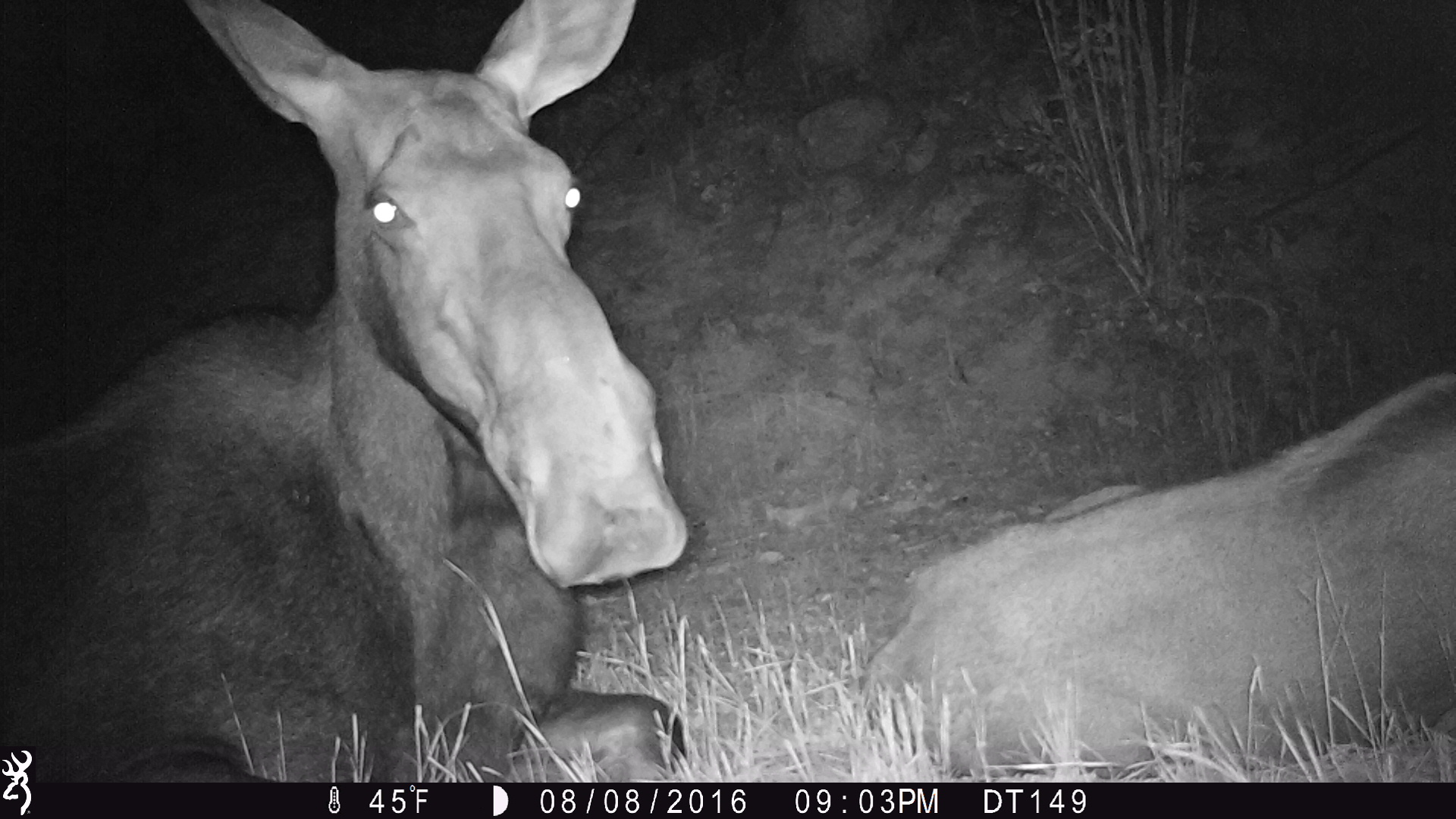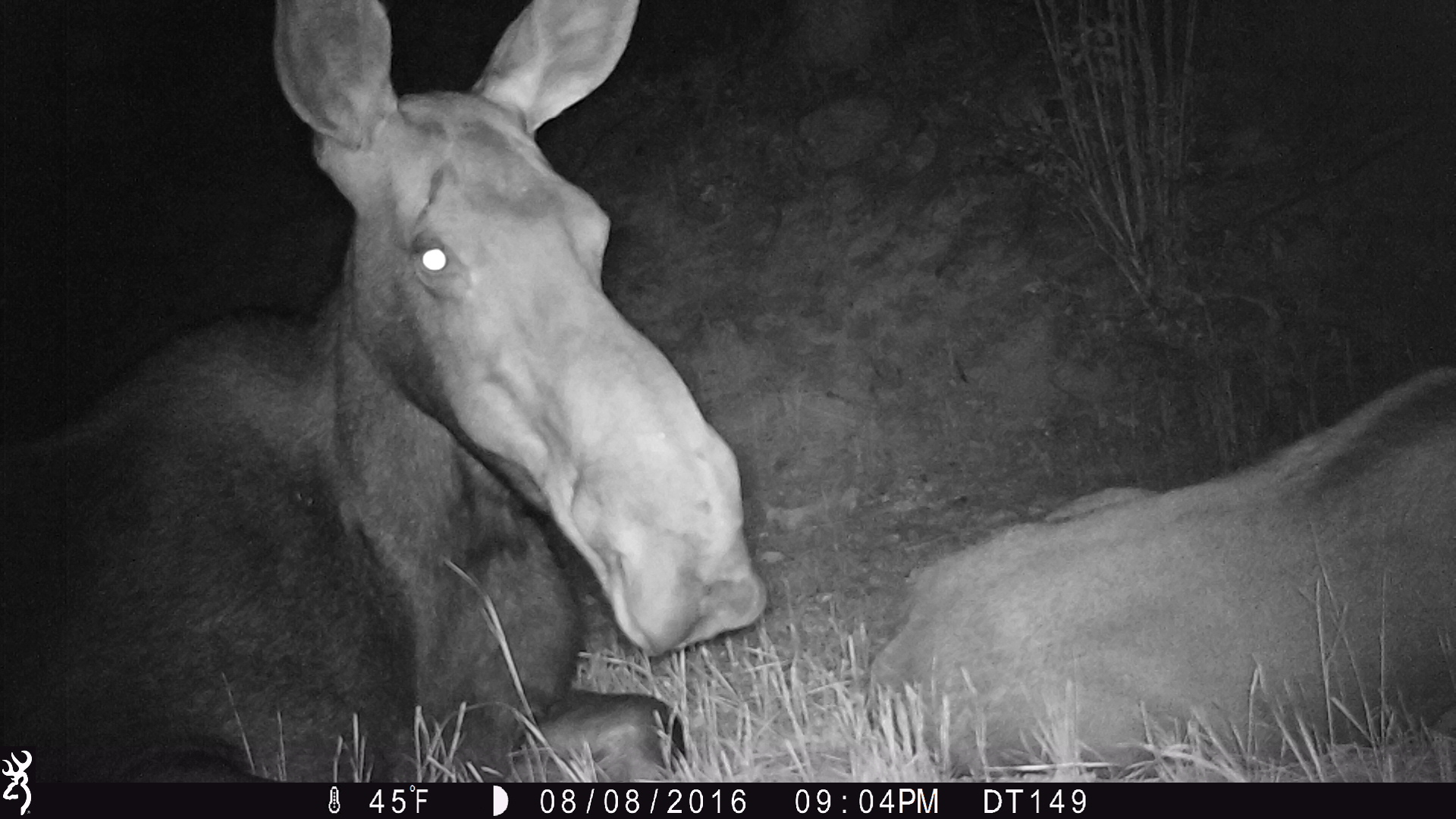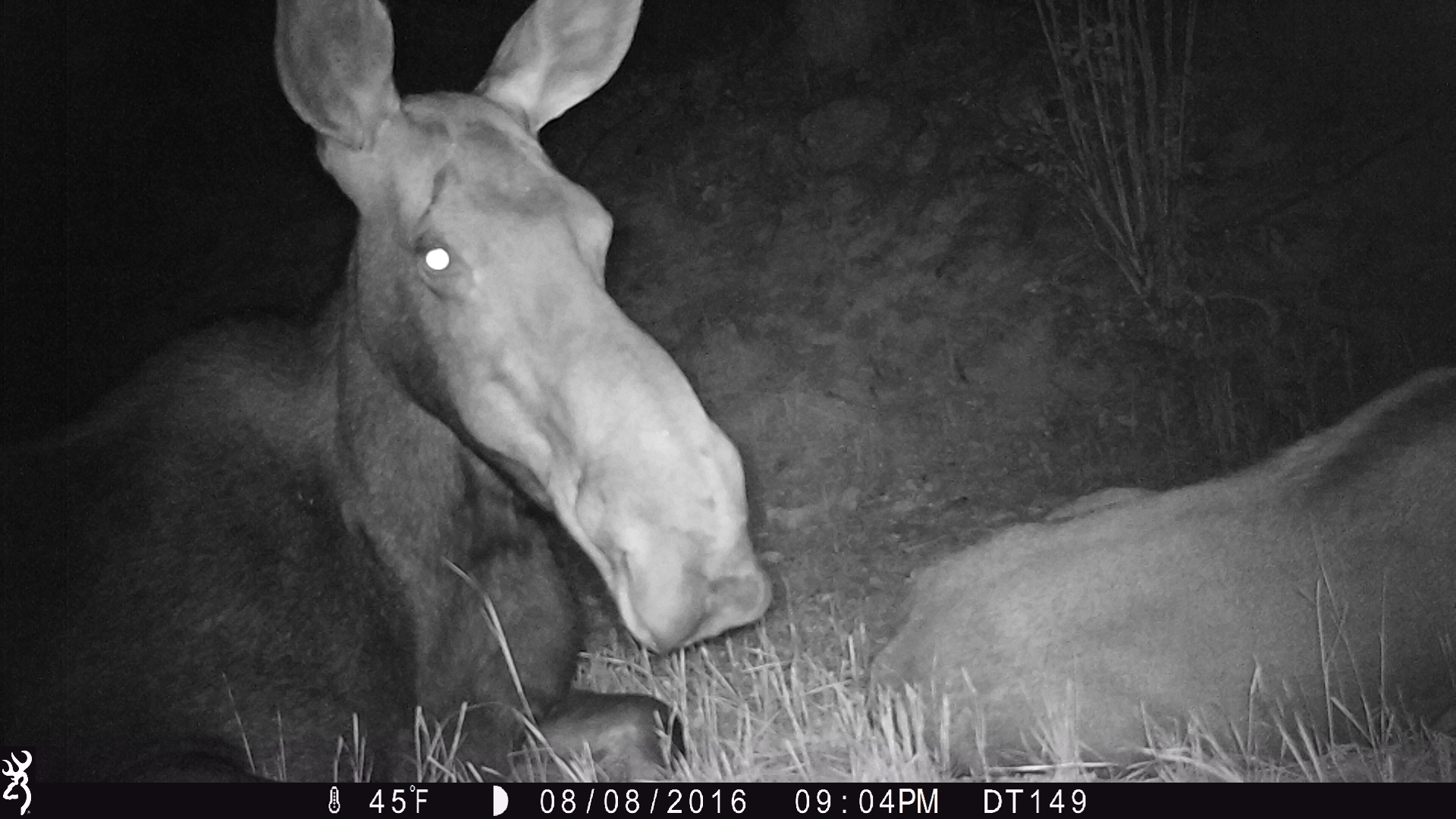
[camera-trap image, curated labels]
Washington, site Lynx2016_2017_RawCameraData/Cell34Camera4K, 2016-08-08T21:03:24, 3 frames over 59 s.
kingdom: Animalia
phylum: Chordata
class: Mammalia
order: Artiodactyla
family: Cervidae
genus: Alces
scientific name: Alces alces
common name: moose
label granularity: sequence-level